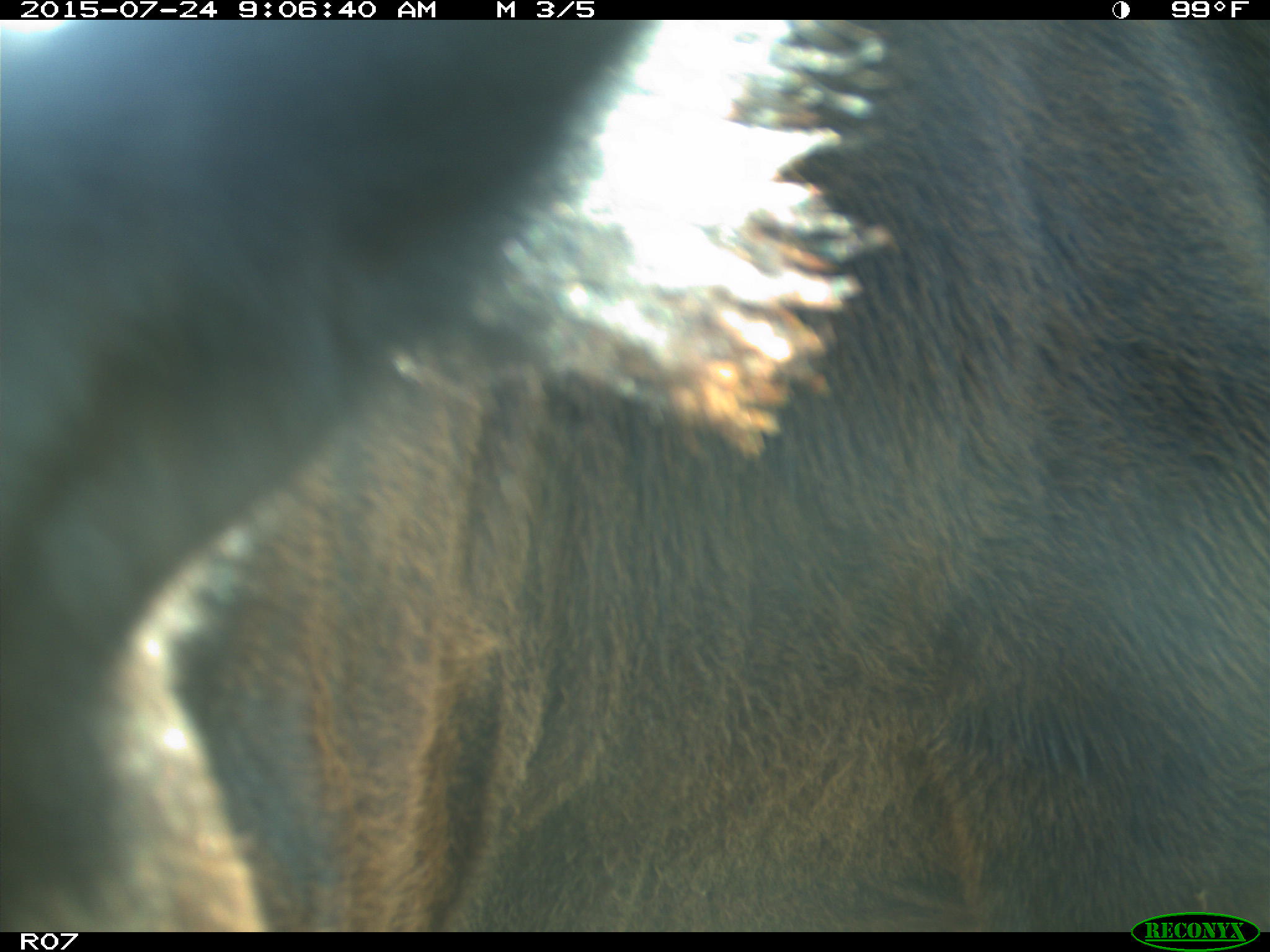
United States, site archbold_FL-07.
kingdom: Animalia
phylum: Chordata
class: Mammalia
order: Artiodactyla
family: Bovidae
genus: Bos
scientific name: Bos taurus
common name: domestic cow